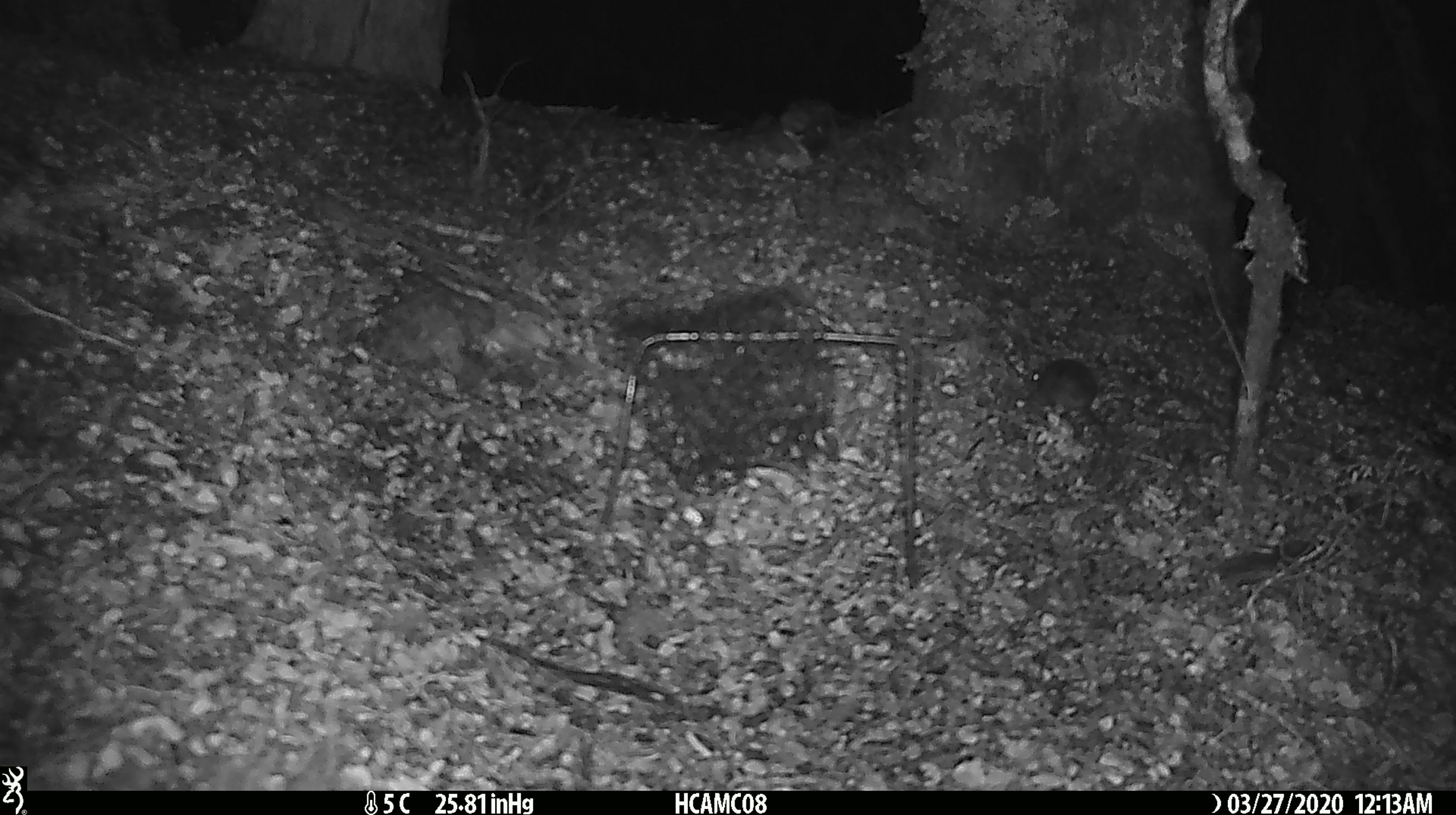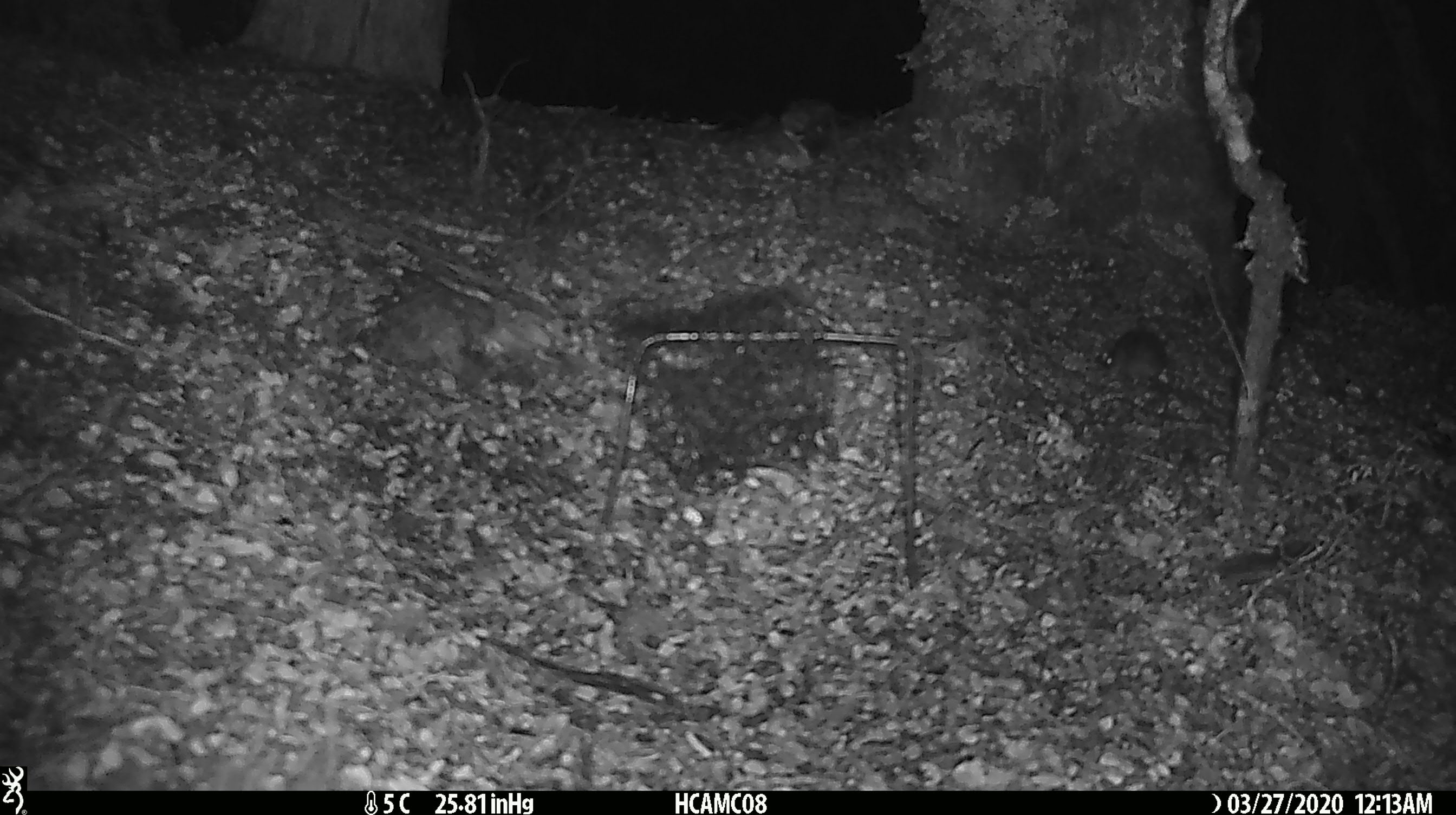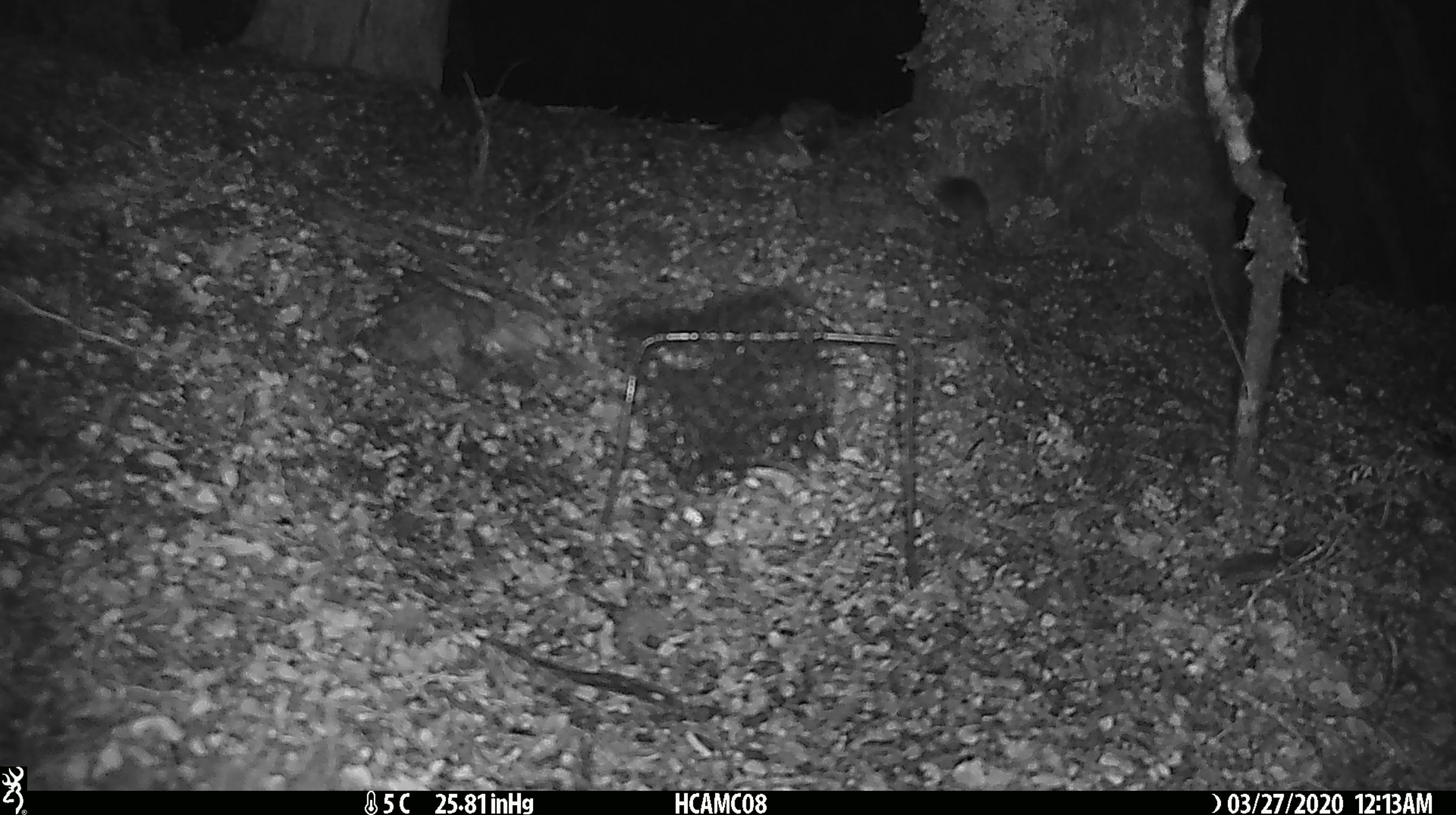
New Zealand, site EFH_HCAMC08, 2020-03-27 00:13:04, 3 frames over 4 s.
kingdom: Animalia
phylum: Chordata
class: Mammalia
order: Rodentia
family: Muridae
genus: Mus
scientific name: Mus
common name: mouse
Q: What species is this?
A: Mouse (Mus).